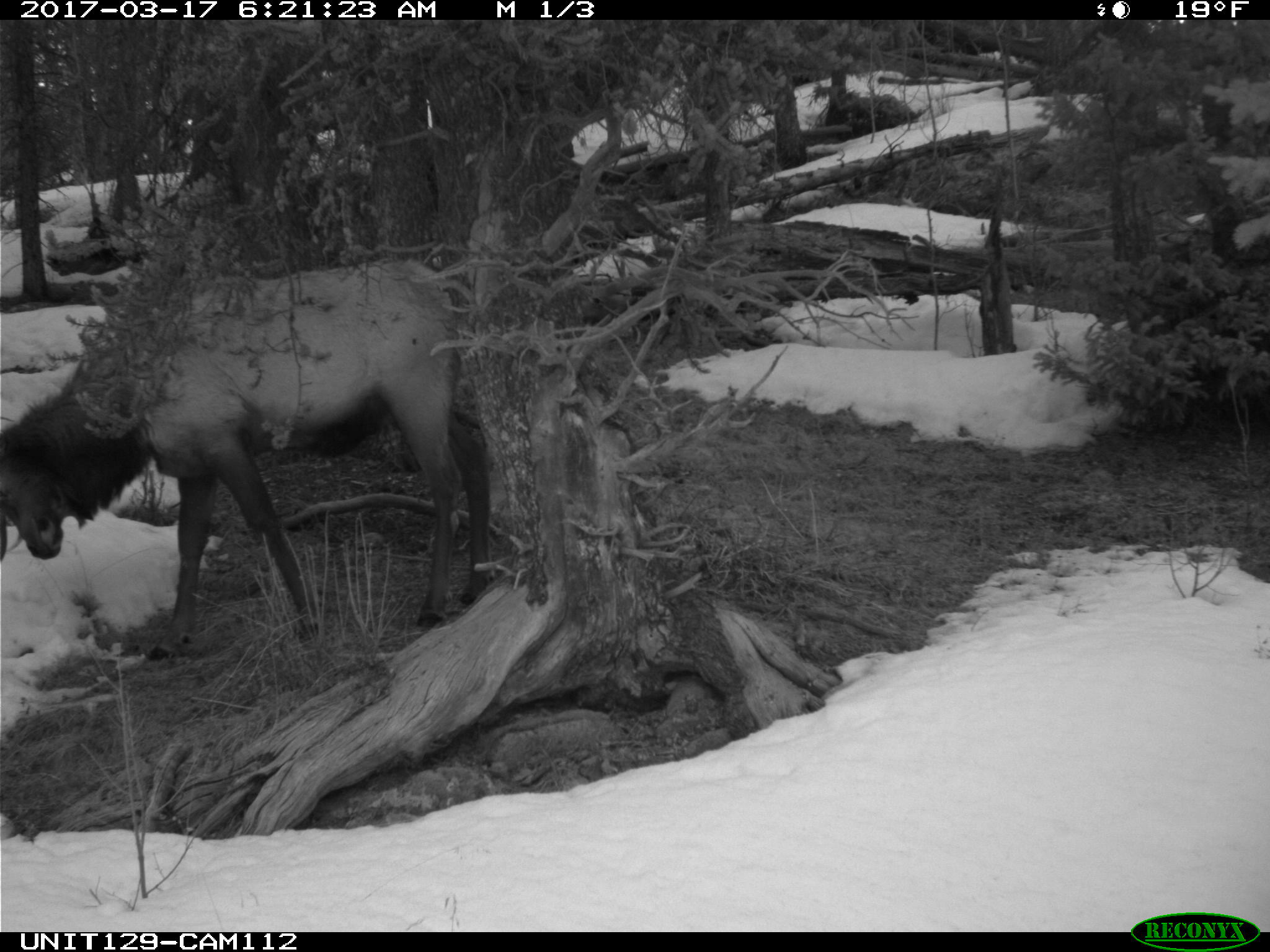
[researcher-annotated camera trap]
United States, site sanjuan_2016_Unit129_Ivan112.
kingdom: Animalia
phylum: Chordata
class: Mammalia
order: Artiodactyla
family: Cervidae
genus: Cervus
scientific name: Cervus elaphus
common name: red deer